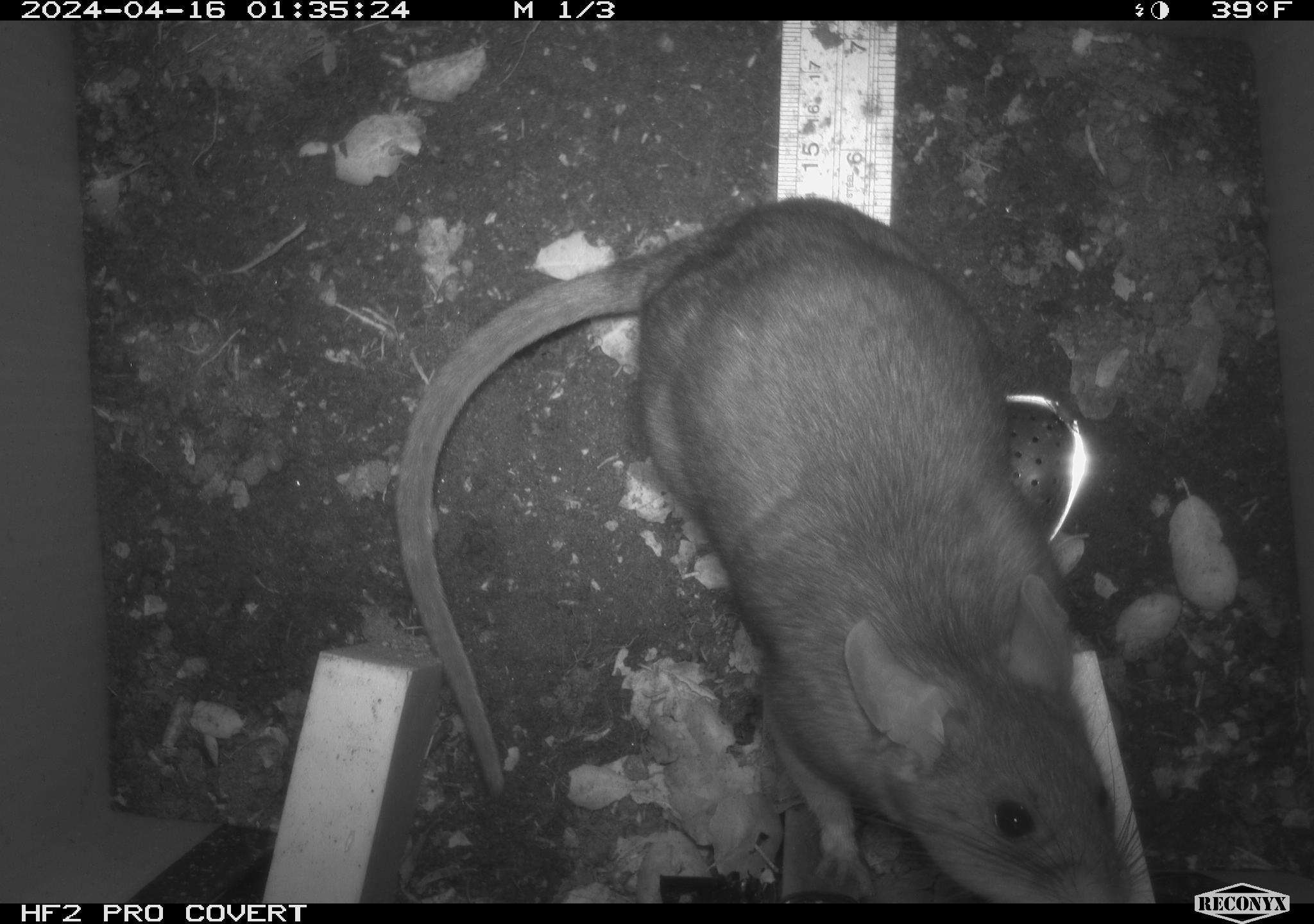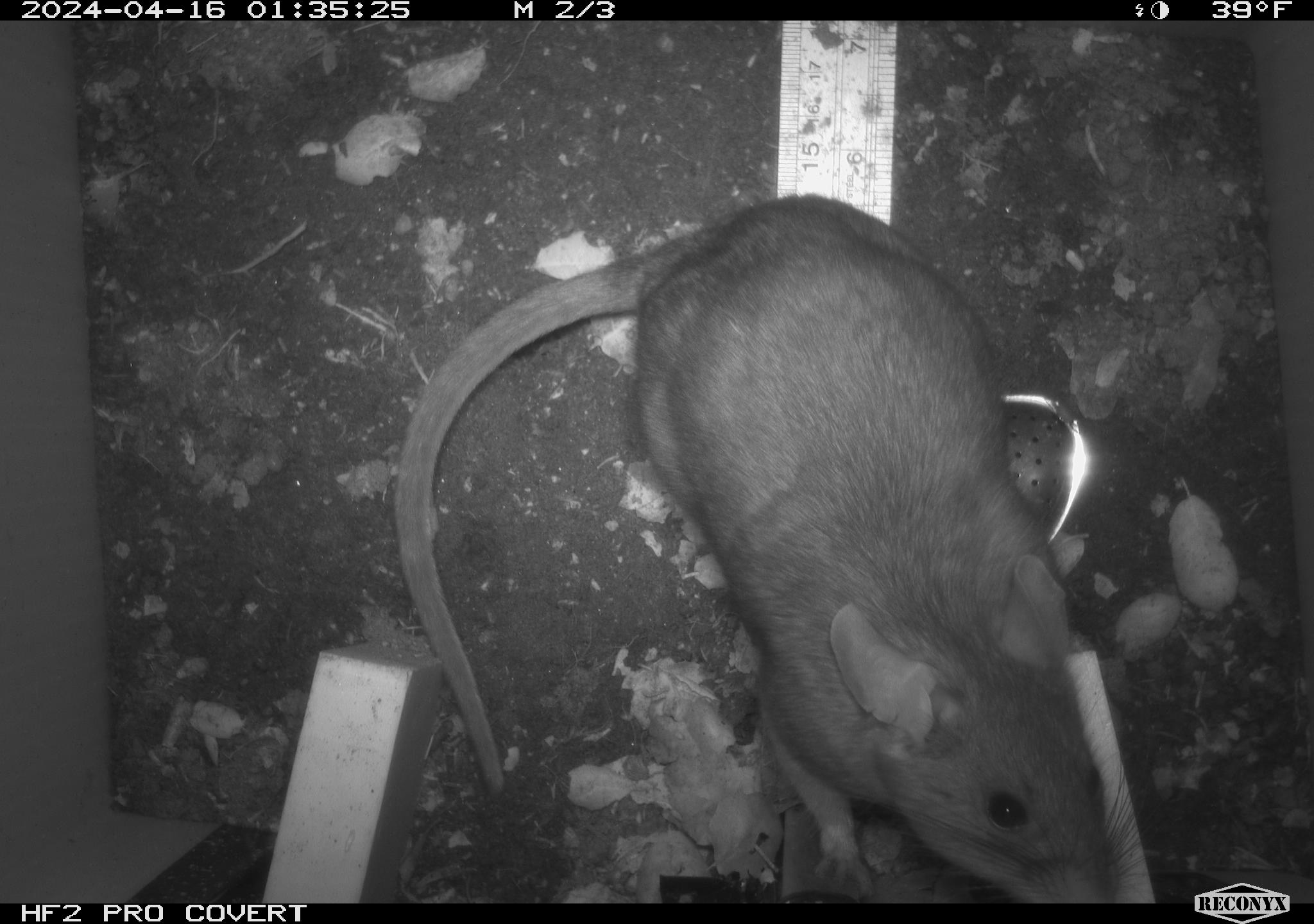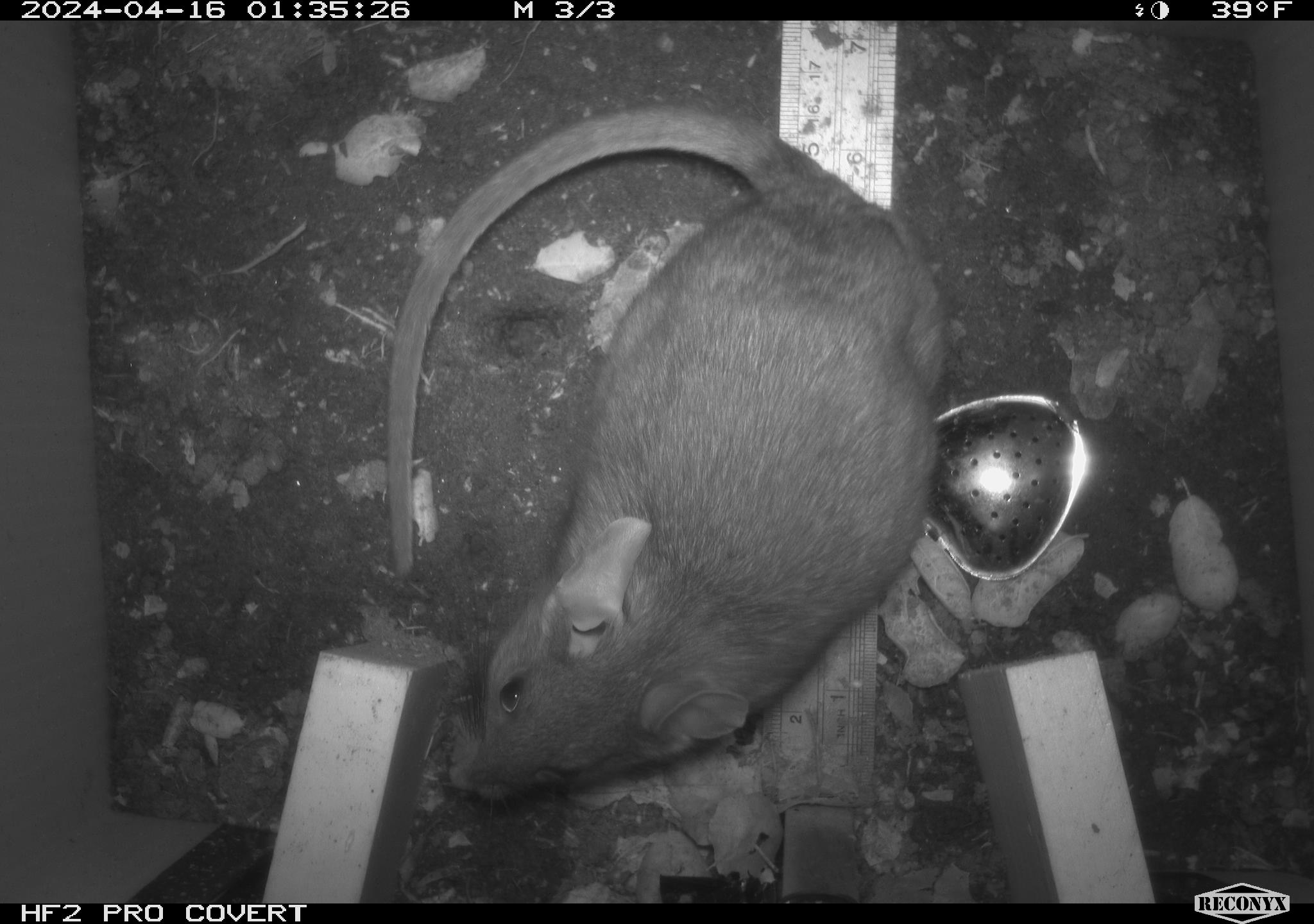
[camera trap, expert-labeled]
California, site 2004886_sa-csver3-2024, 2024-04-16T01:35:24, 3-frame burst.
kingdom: Animalia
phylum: Chordata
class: Mammalia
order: Rodentia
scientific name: Rodentia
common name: rodent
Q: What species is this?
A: Rodent (Rodentia).